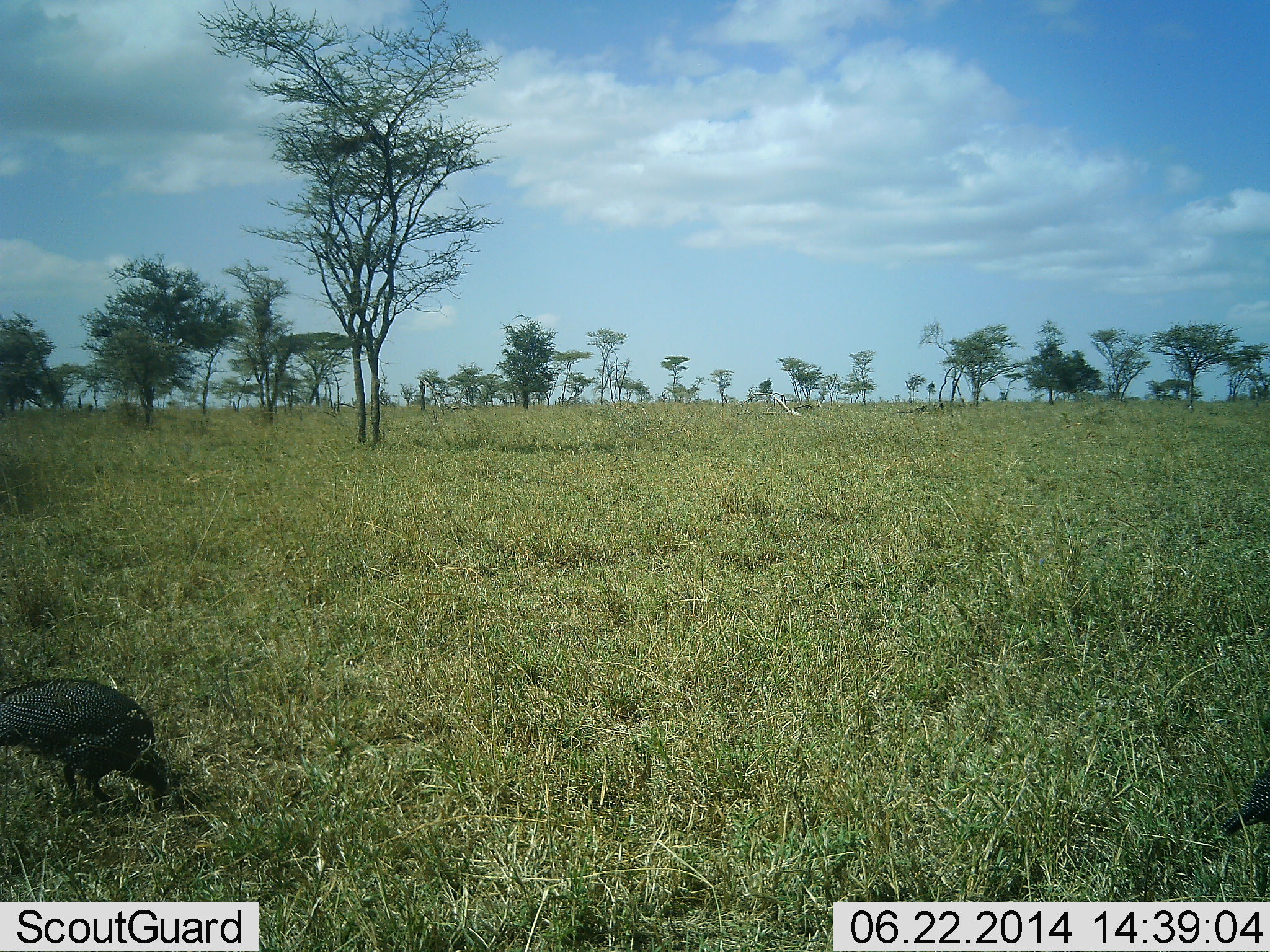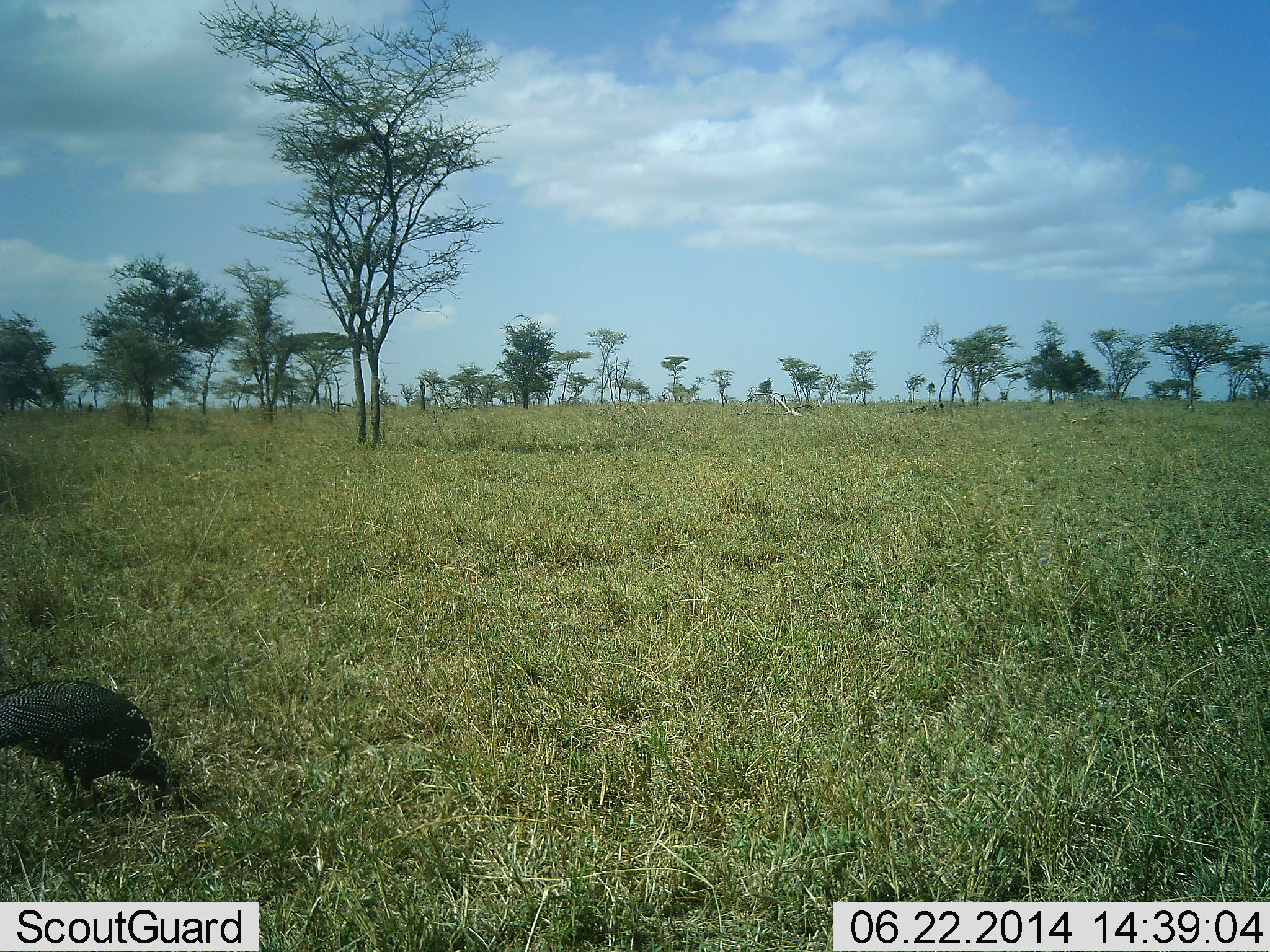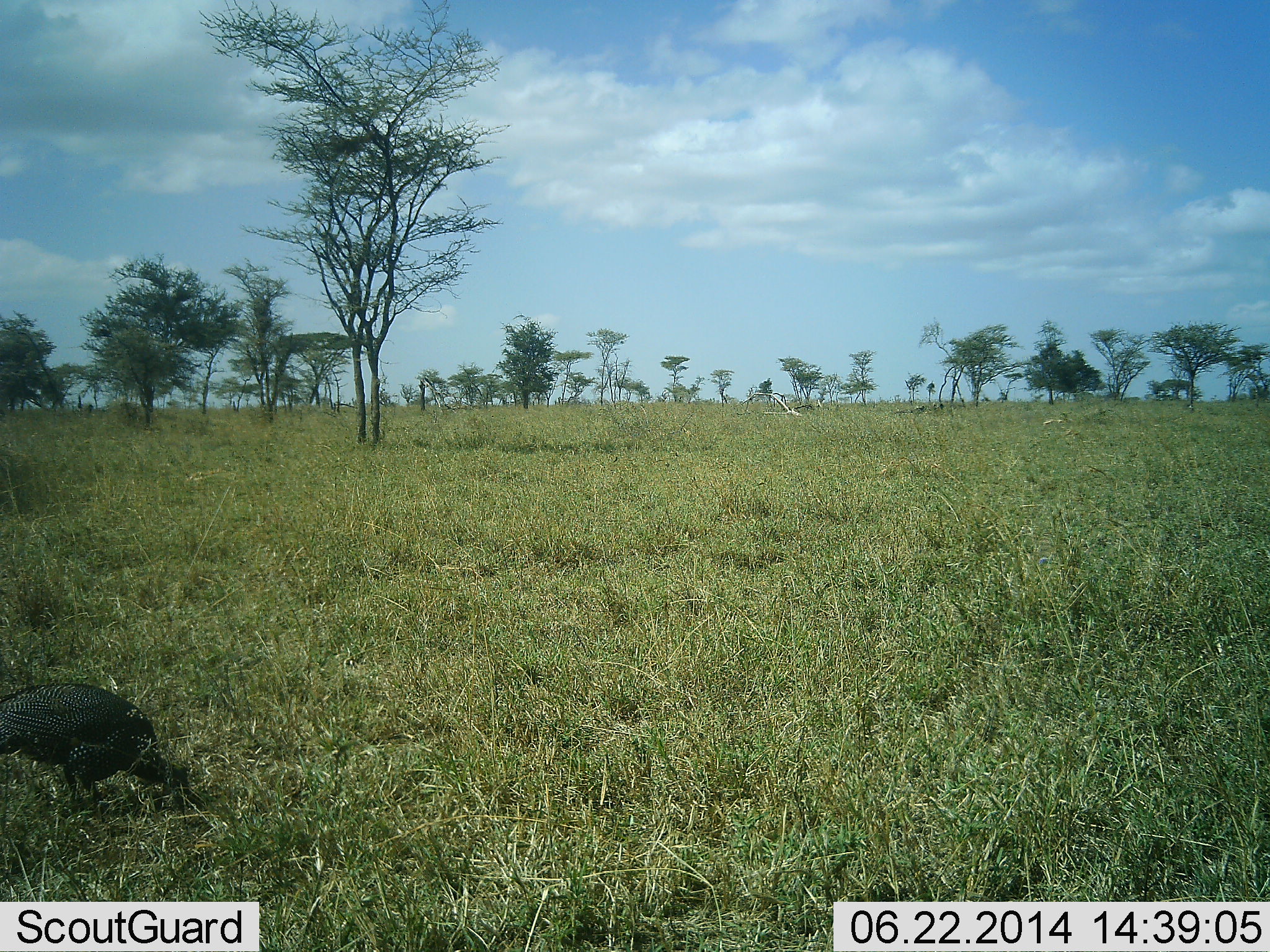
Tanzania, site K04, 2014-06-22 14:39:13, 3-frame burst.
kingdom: Animalia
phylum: Chordata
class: Aves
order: Galliformes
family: Numididae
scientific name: Numididae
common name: guinea fowl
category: guineafowl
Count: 2.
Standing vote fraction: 10%.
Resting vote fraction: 0%.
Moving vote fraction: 50%.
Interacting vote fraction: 0%.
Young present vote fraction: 0%.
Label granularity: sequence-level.